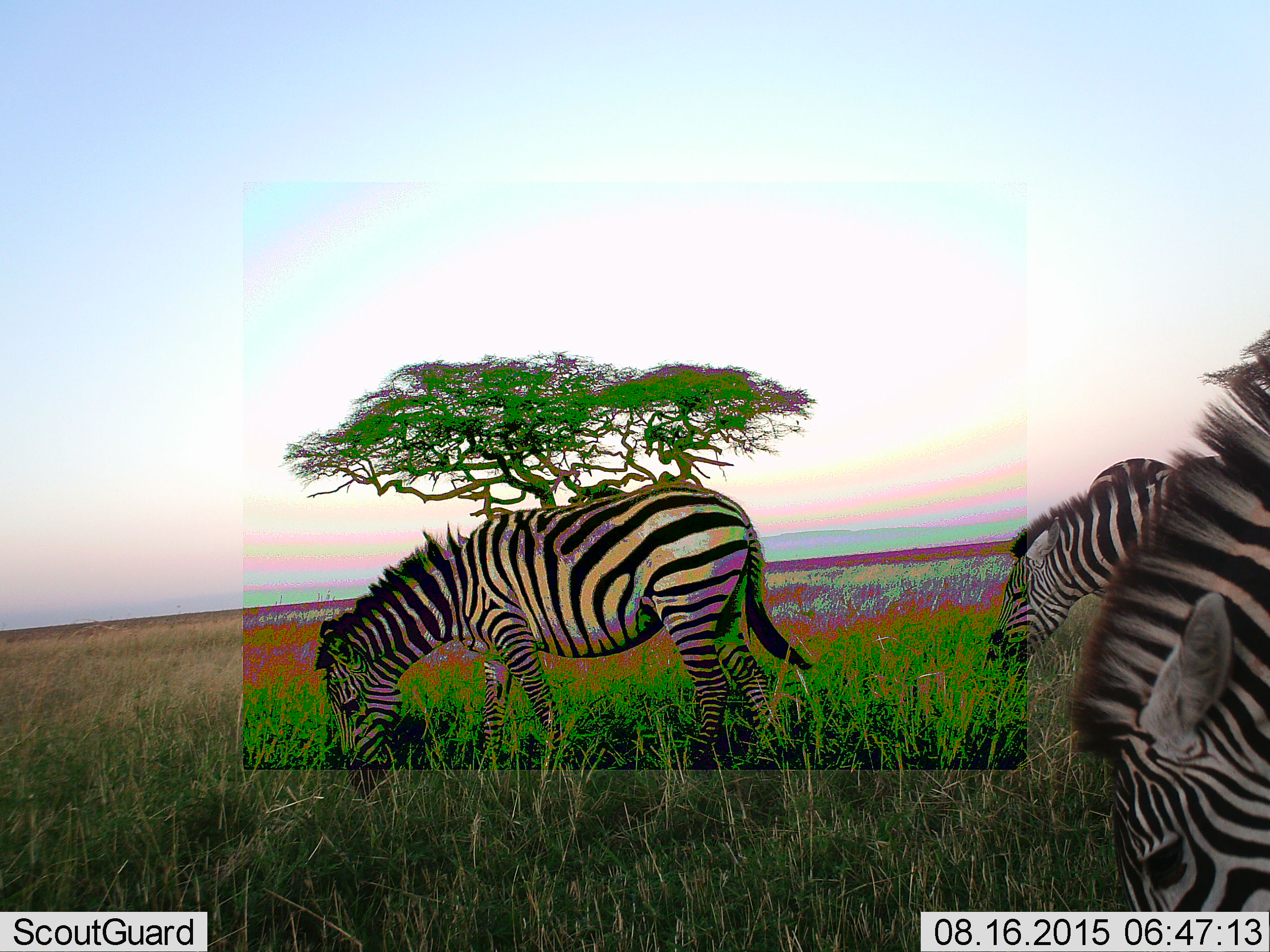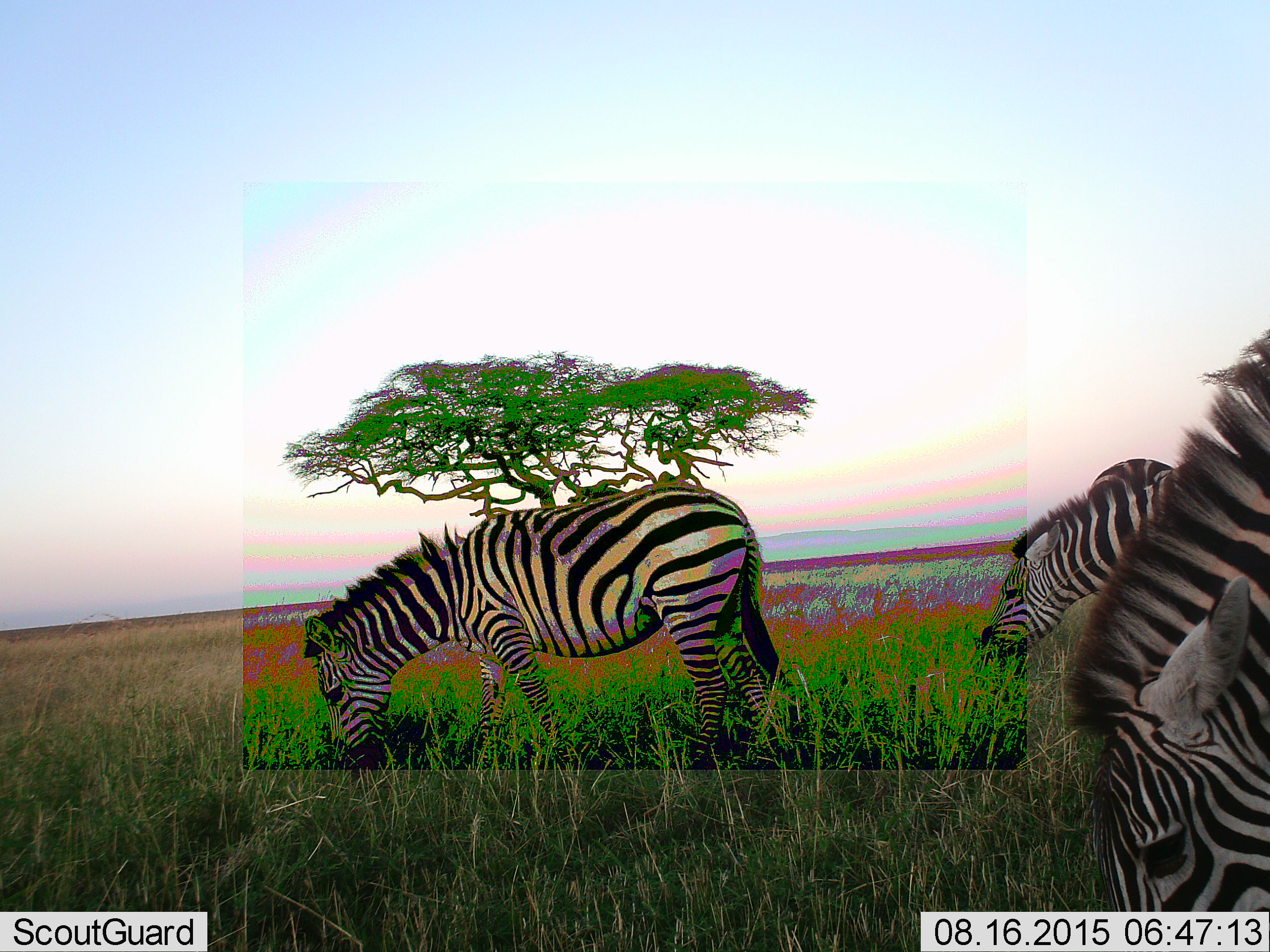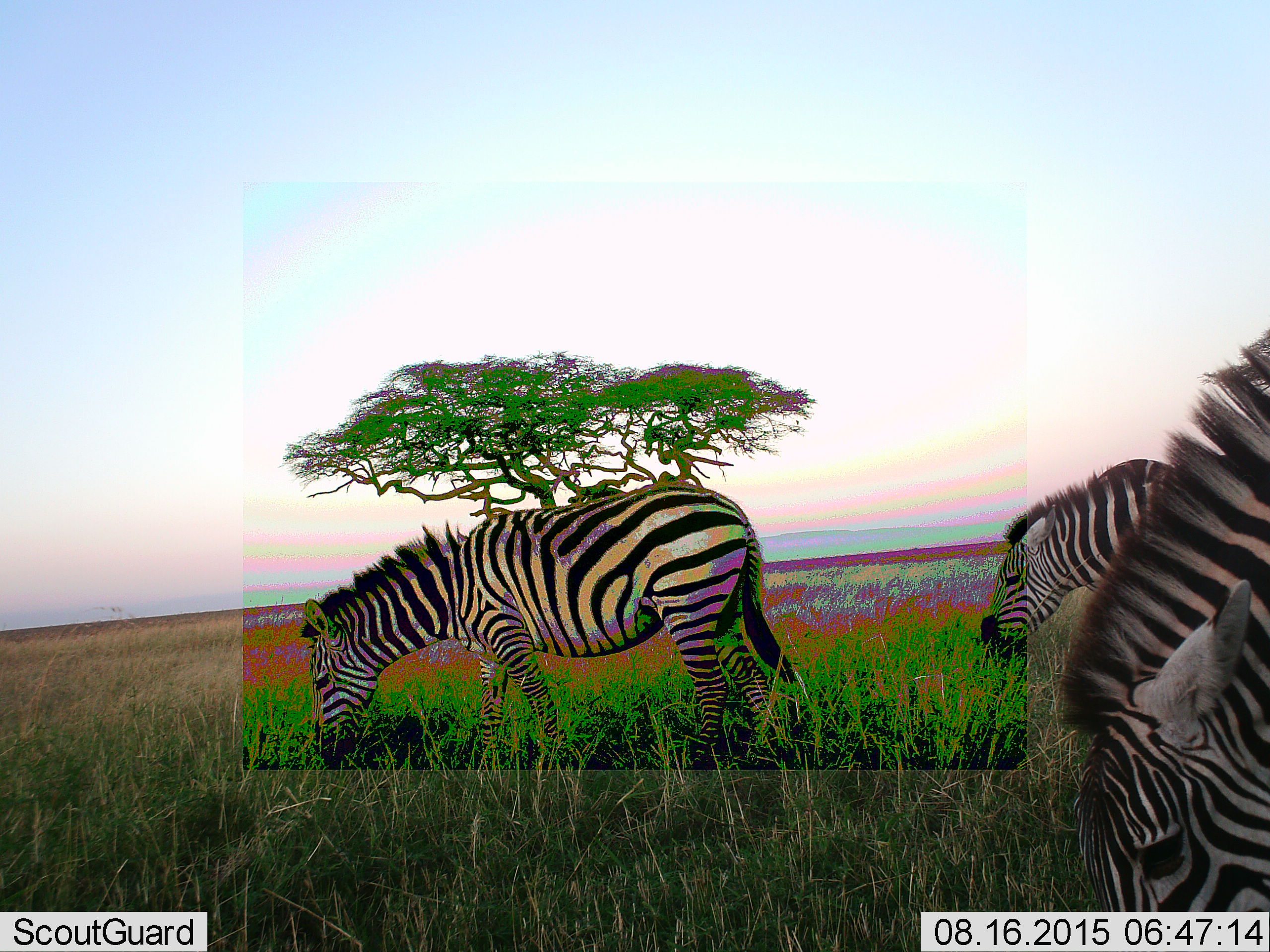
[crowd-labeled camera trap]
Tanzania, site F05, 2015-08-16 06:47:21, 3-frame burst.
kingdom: Animalia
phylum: Chordata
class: Mammalia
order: Perissodactyla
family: Equidae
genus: Equus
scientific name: Equus quagga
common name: plains zebra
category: zebra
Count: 3.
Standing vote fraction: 25%.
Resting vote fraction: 0%.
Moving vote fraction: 10%.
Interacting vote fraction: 0%.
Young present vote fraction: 0%.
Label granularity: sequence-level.